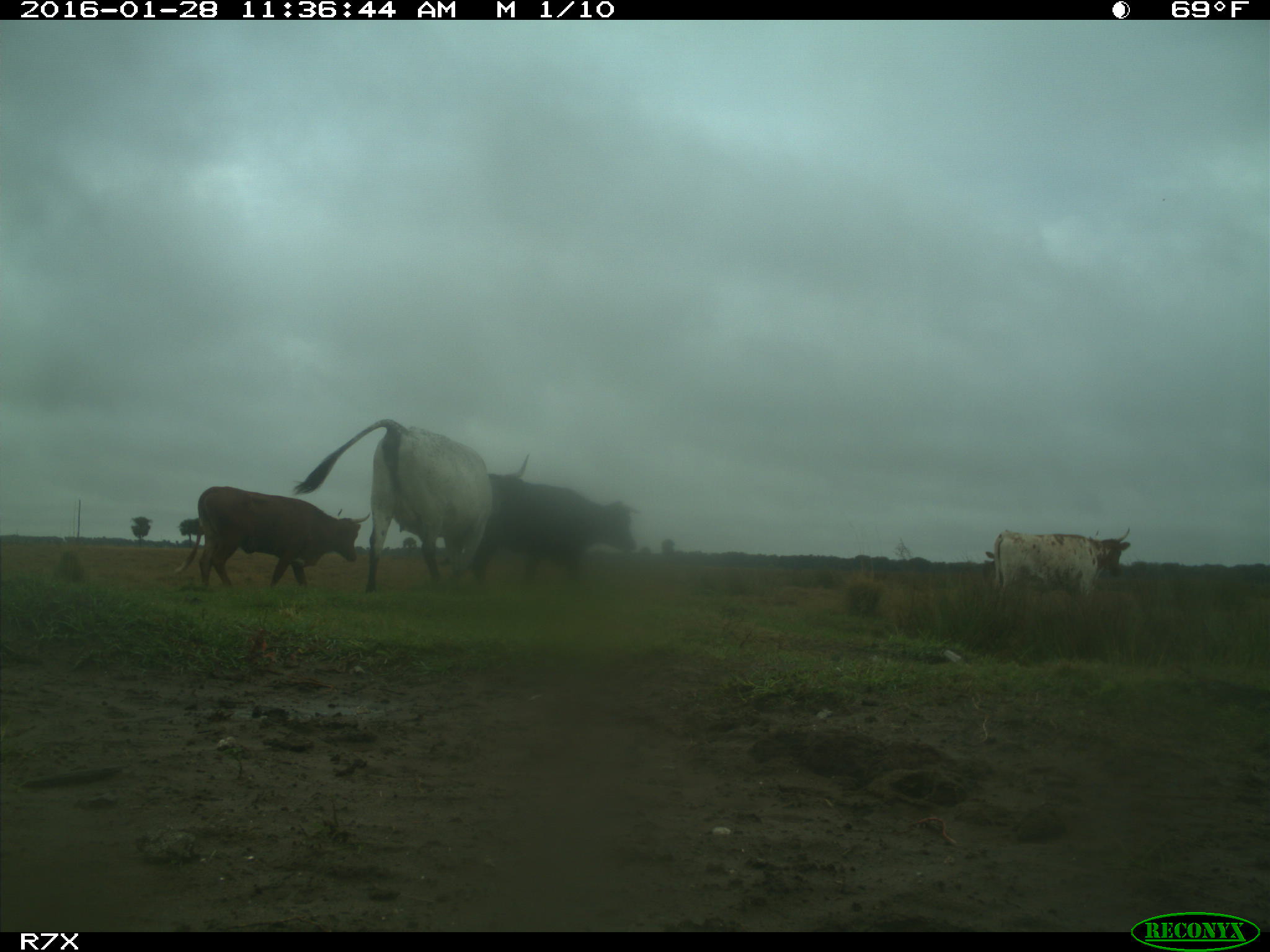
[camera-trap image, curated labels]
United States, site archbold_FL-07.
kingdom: Animalia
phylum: Chordata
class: Mammalia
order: Artiodactyla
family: Bovidae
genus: Bos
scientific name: Bos taurus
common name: domestic cow